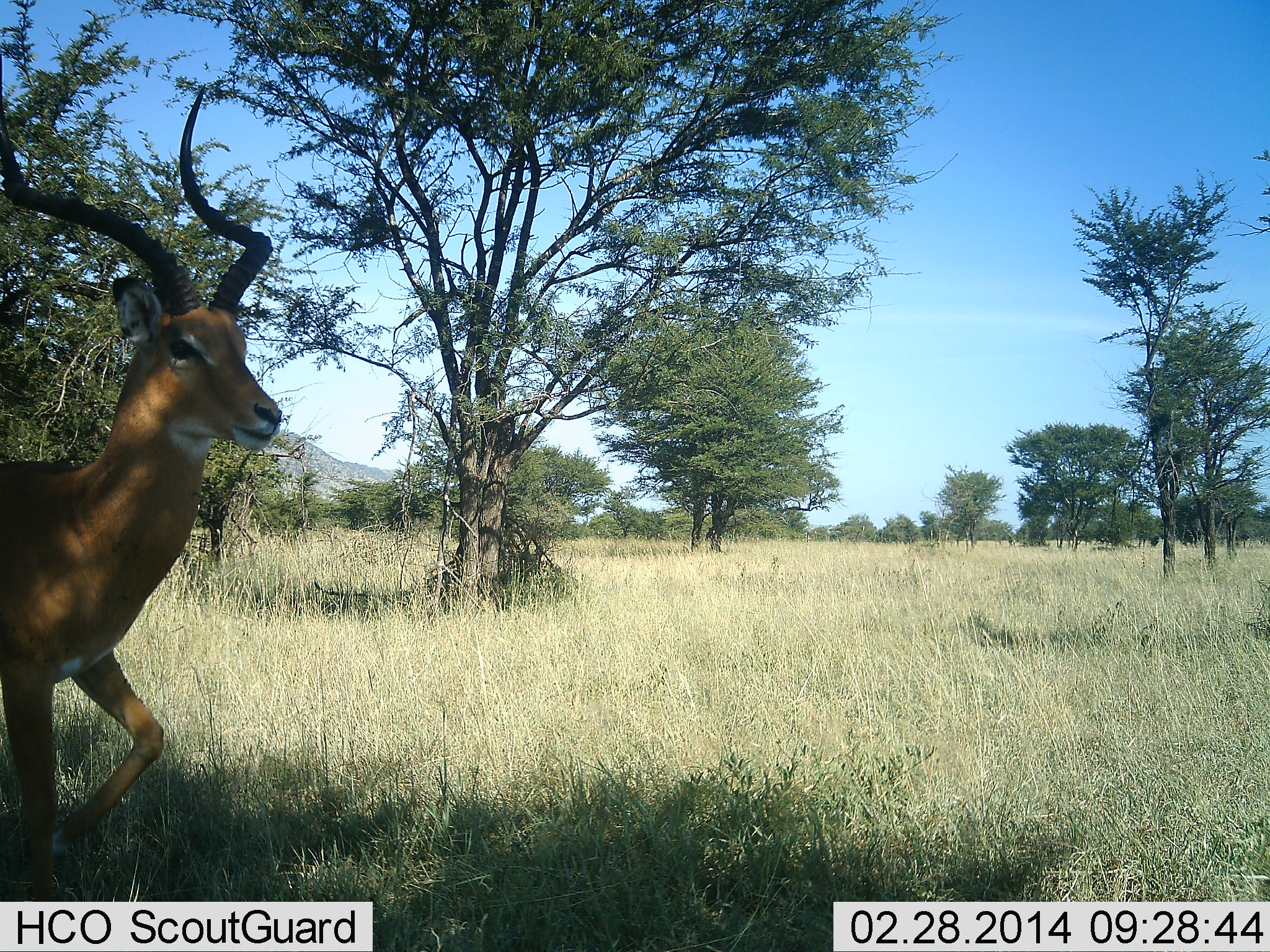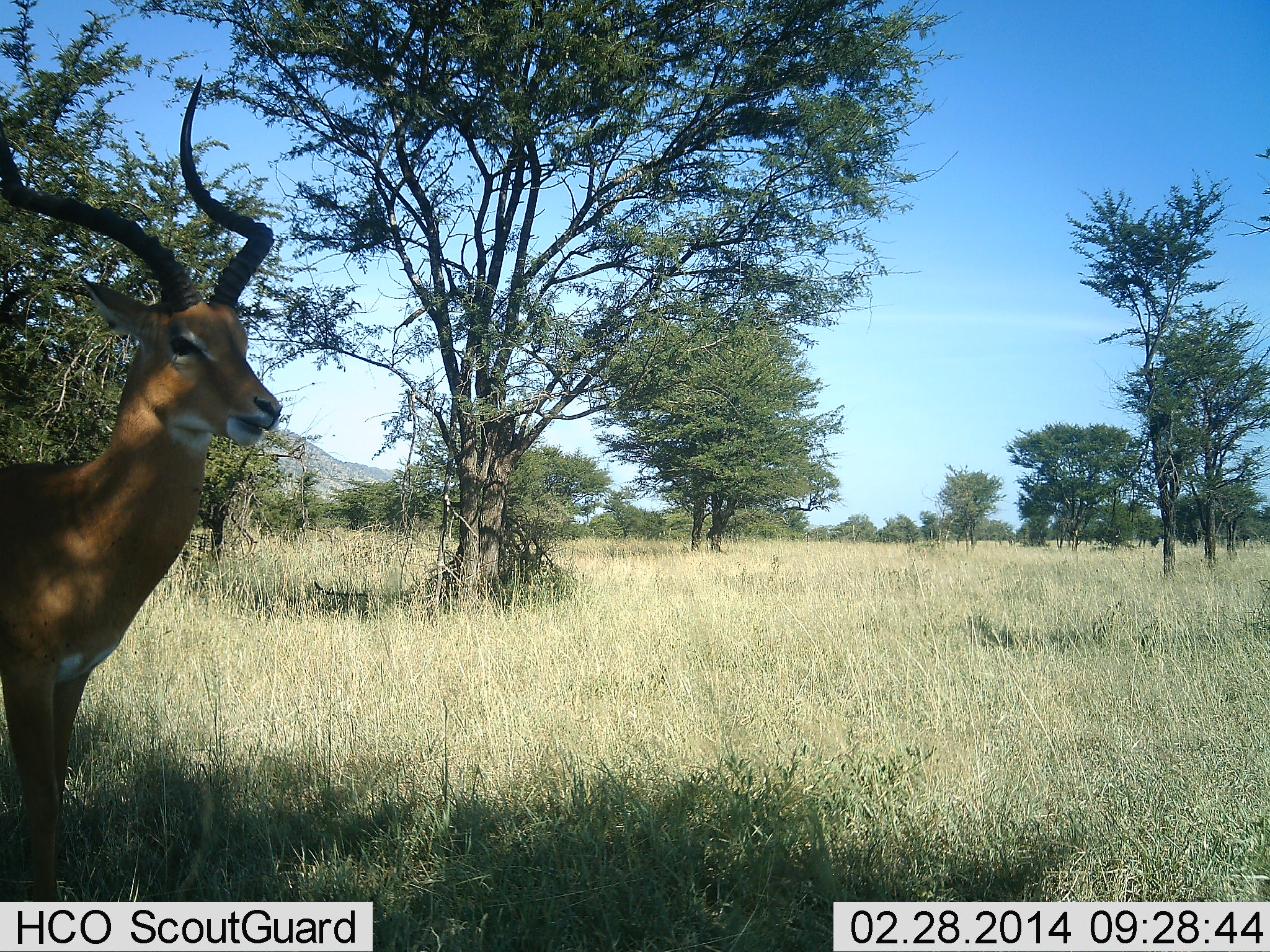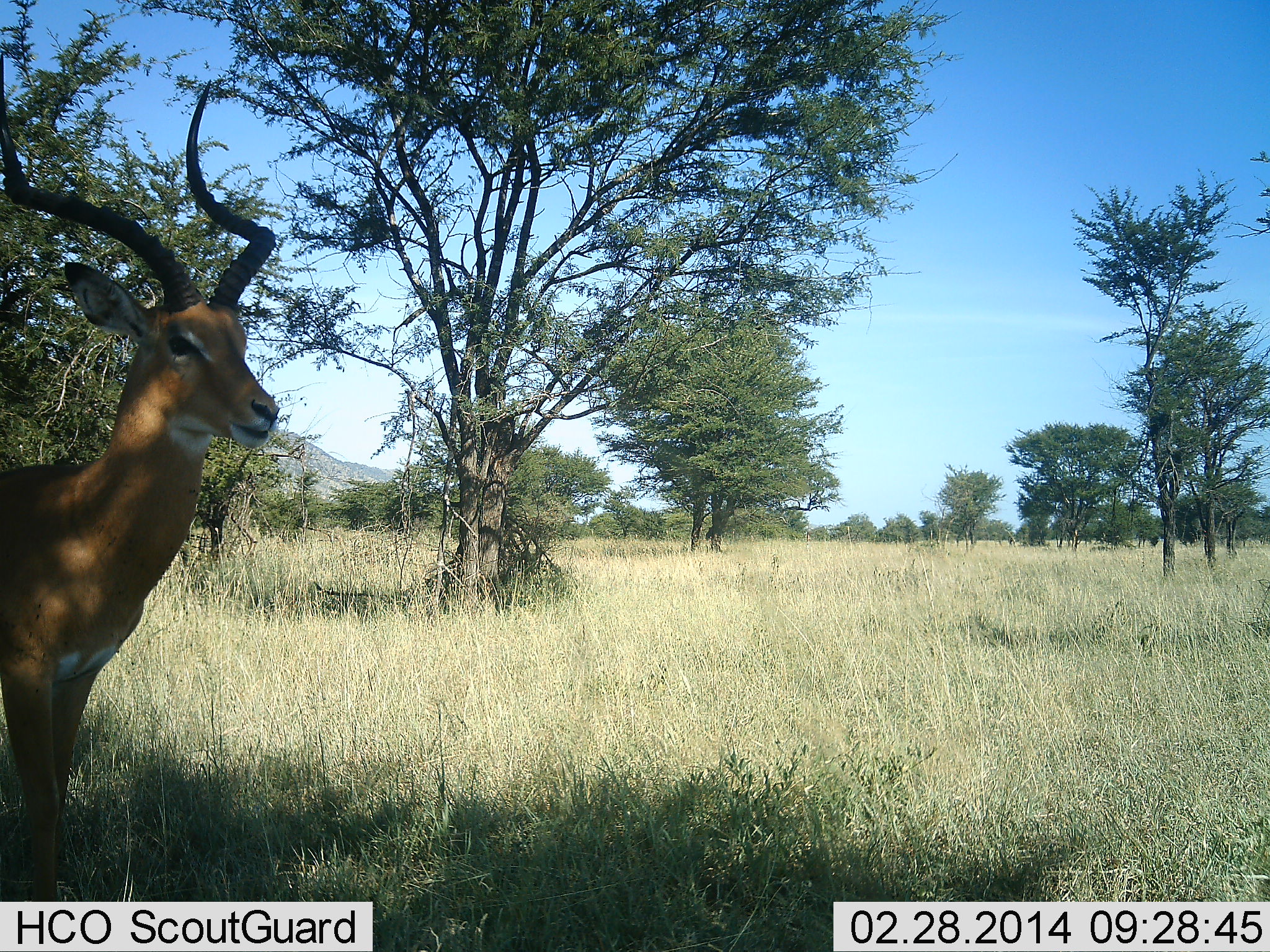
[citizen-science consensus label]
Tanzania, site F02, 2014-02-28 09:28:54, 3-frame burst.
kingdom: Animalia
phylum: Chordata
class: Mammalia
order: Artiodactyla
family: Bovidae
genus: Aepyceros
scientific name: Aepyceros melampus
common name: impala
Impala (Aepyceros melampus), count 1. Behavior (volunteer vote fractions): standing 100%, resting 0%, moving 0%, interacting 0%. Young present (vote fraction): 0%. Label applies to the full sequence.